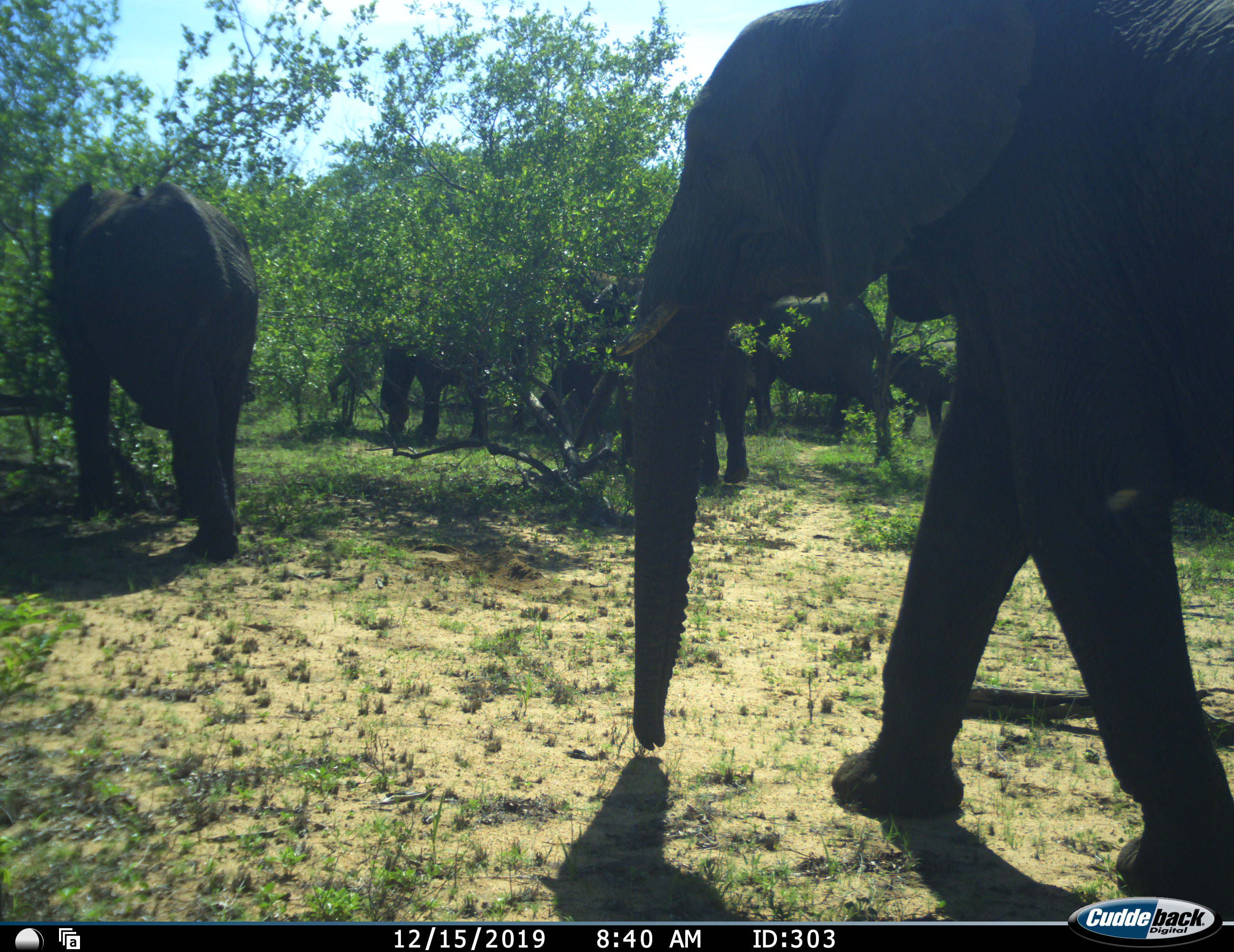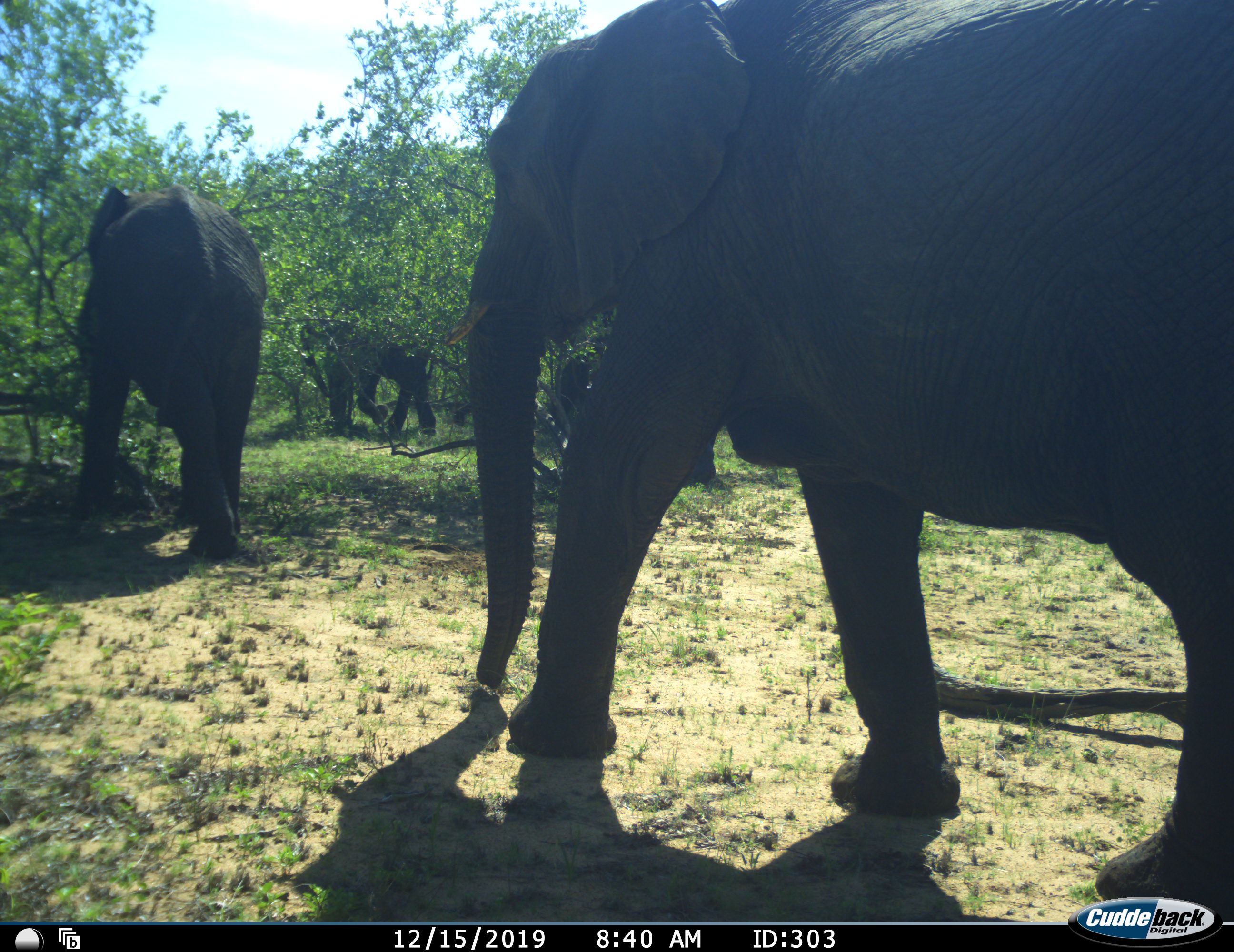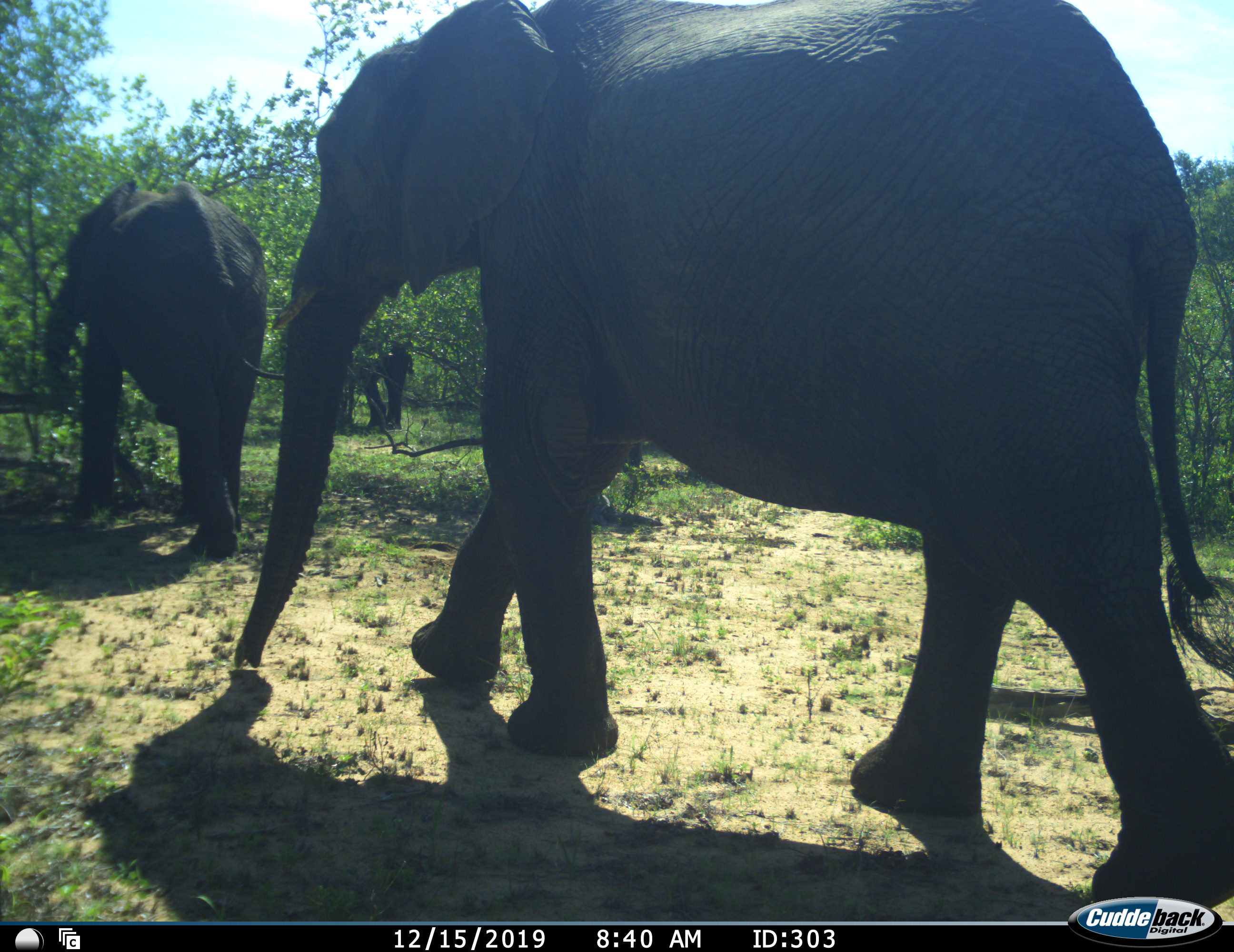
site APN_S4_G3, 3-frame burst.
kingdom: Animalia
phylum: Chordata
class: Mammalia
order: Proboscidea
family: Elephantidae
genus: Loxodonta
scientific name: Loxodonta africana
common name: african bush elephant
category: elephant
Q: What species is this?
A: Elephant (african bush elephant) (Loxodonta africana).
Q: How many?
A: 6.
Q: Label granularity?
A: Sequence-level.